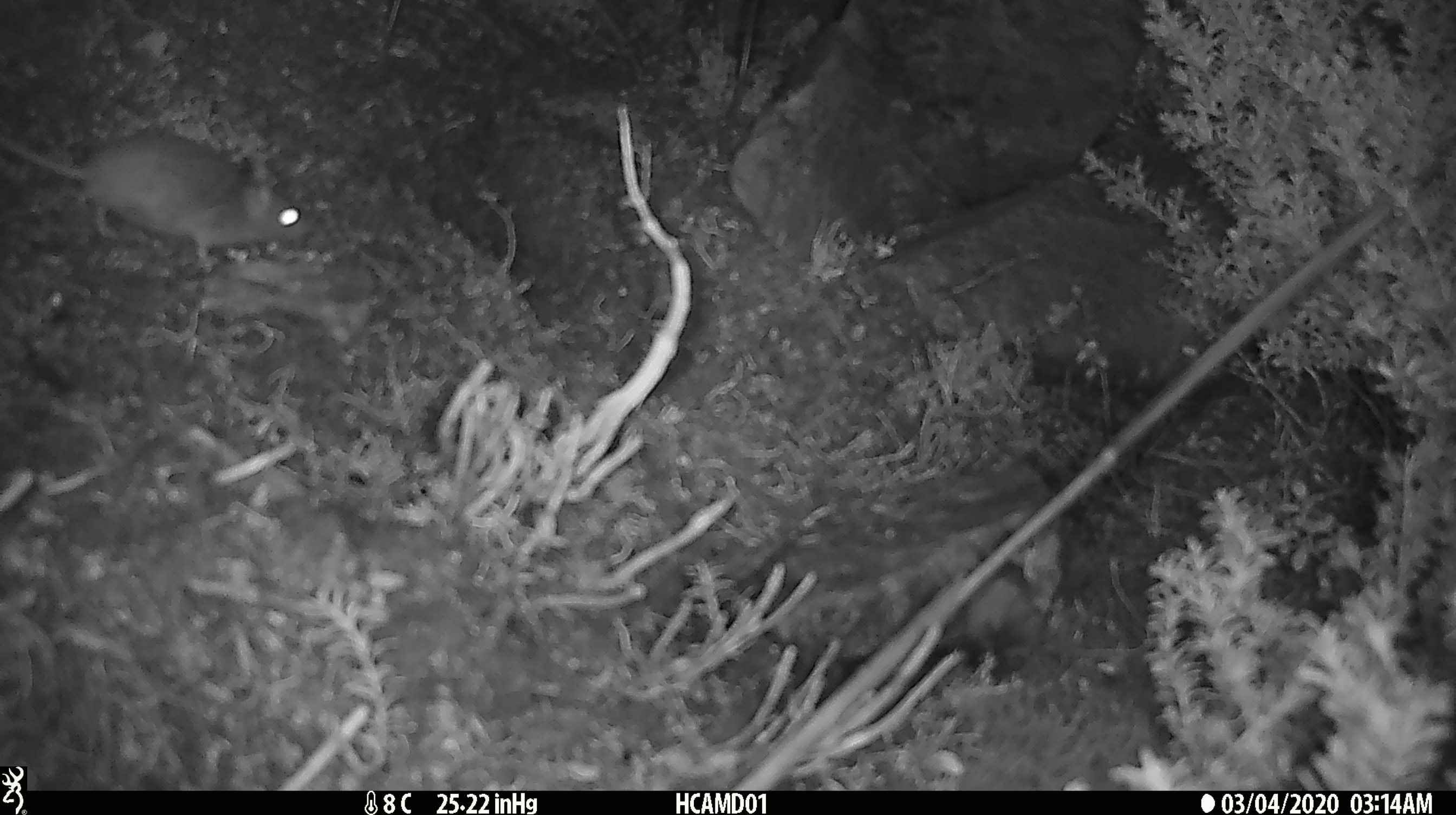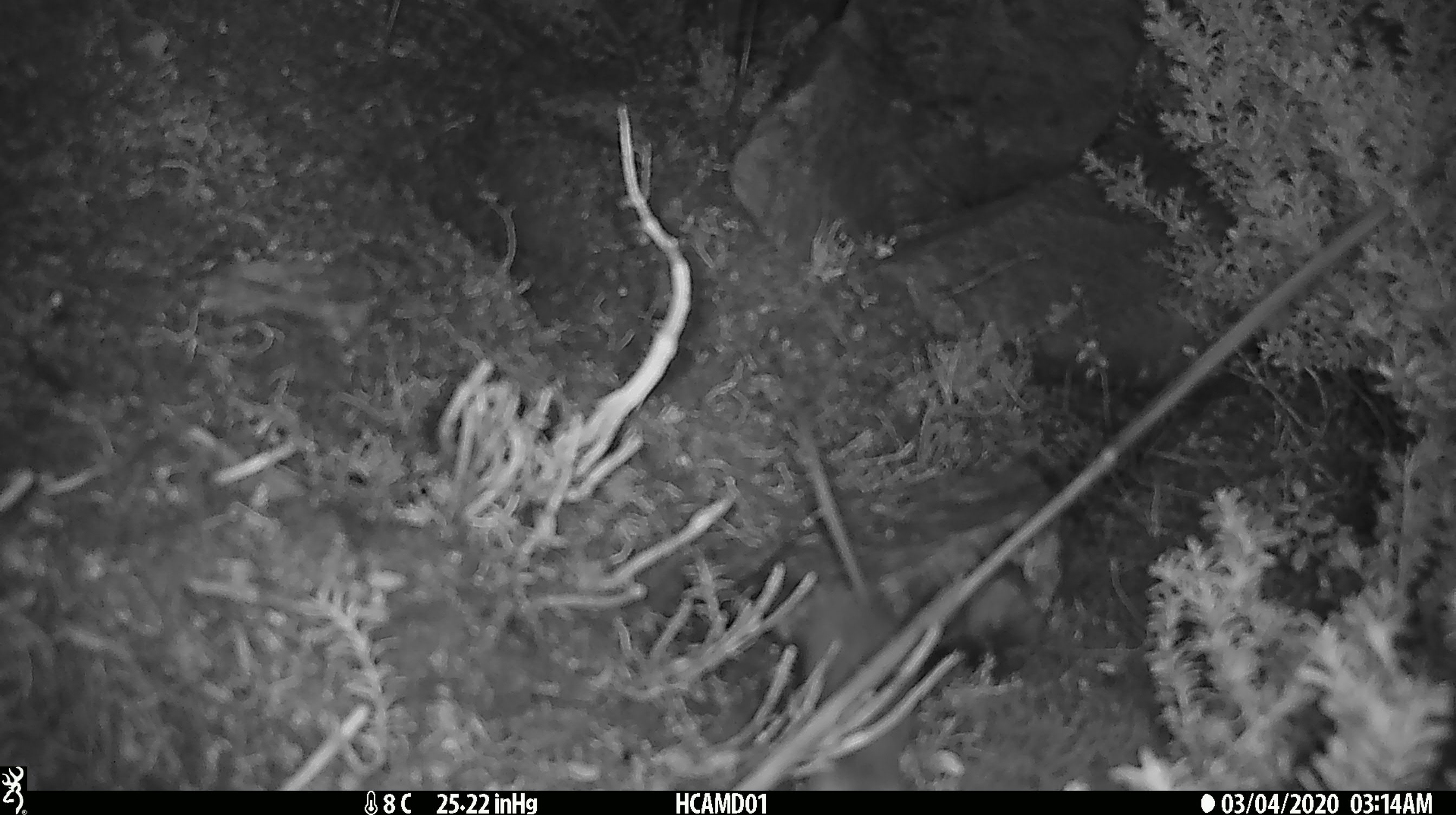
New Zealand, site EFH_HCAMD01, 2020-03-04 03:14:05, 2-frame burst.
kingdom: Animalia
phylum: Chordata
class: Mammalia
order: Rodentia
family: Muridae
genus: Mus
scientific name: Mus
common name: mouse